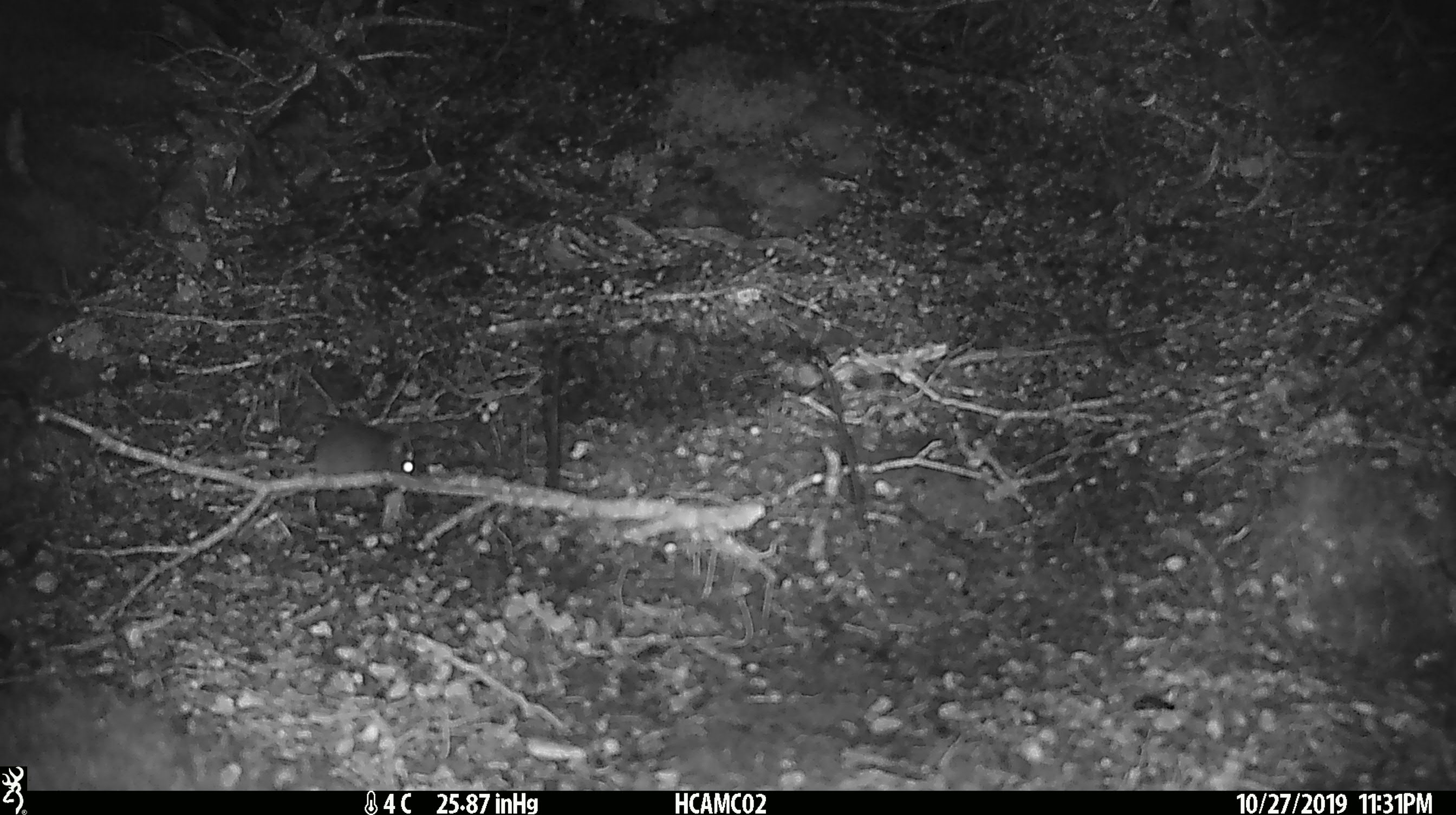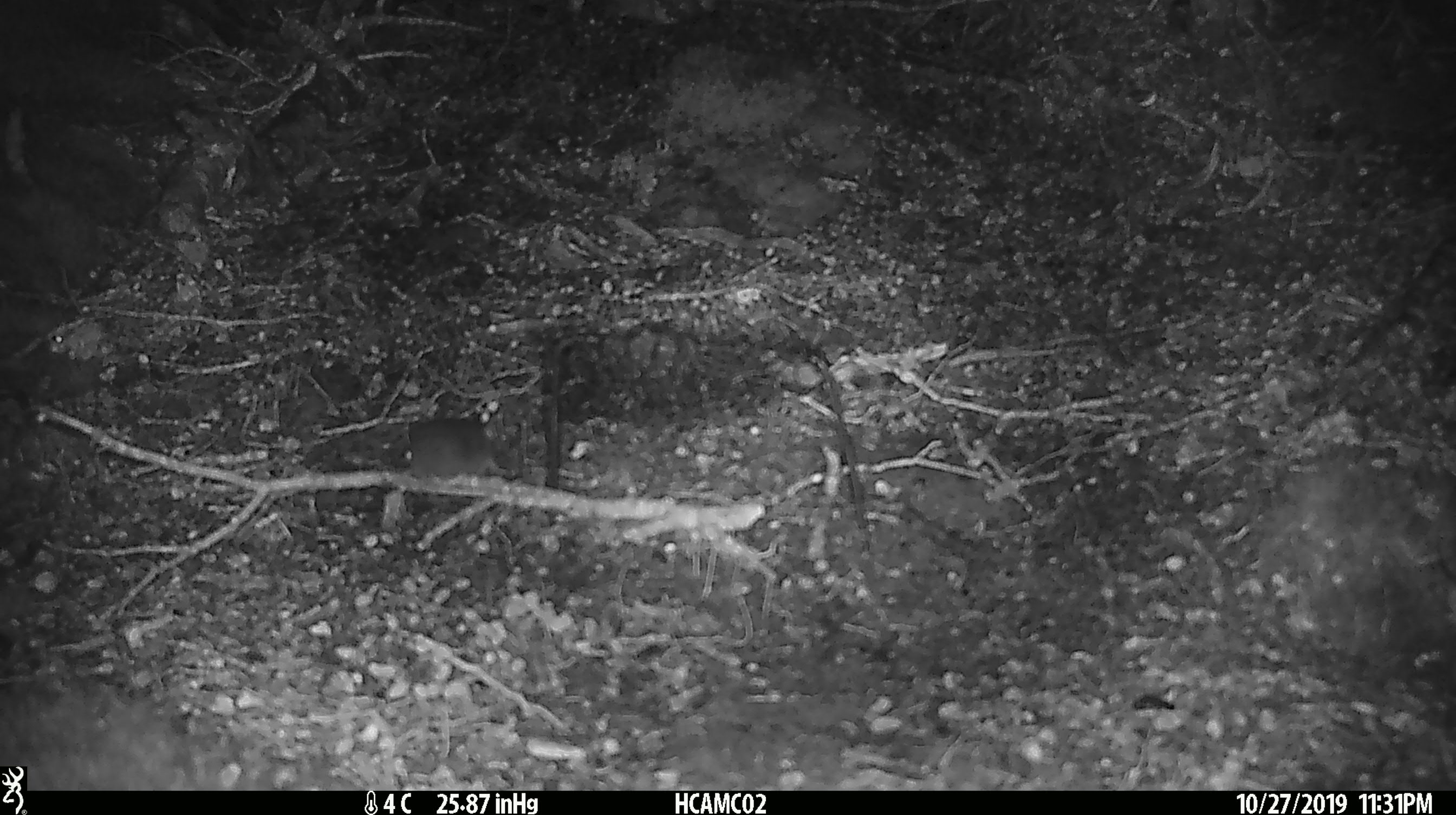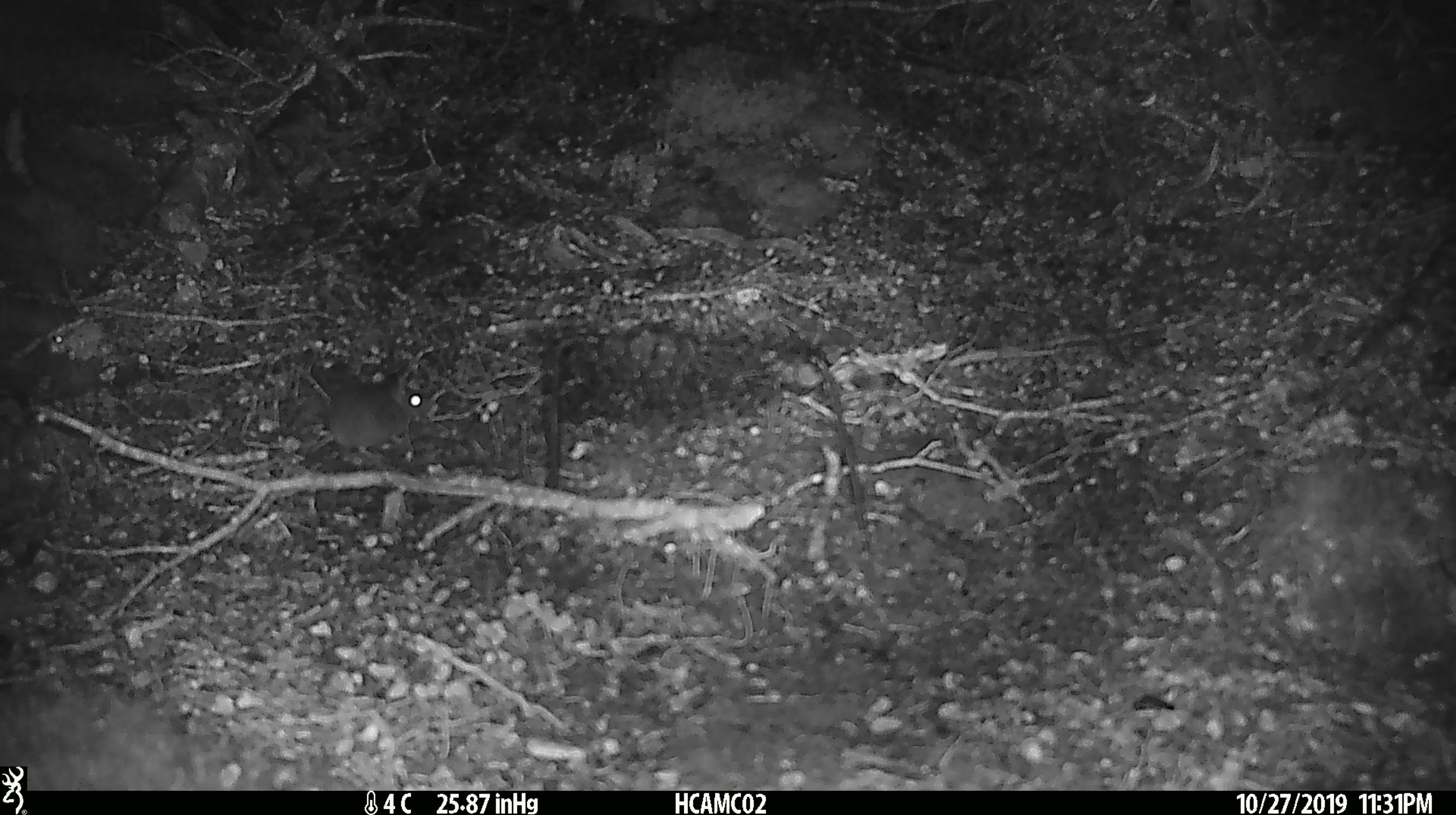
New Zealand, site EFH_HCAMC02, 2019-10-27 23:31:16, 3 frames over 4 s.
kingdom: Animalia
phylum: Chordata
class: Mammalia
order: Rodentia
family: Muridae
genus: Mus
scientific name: Mus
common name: mouse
Mouse (Mus).